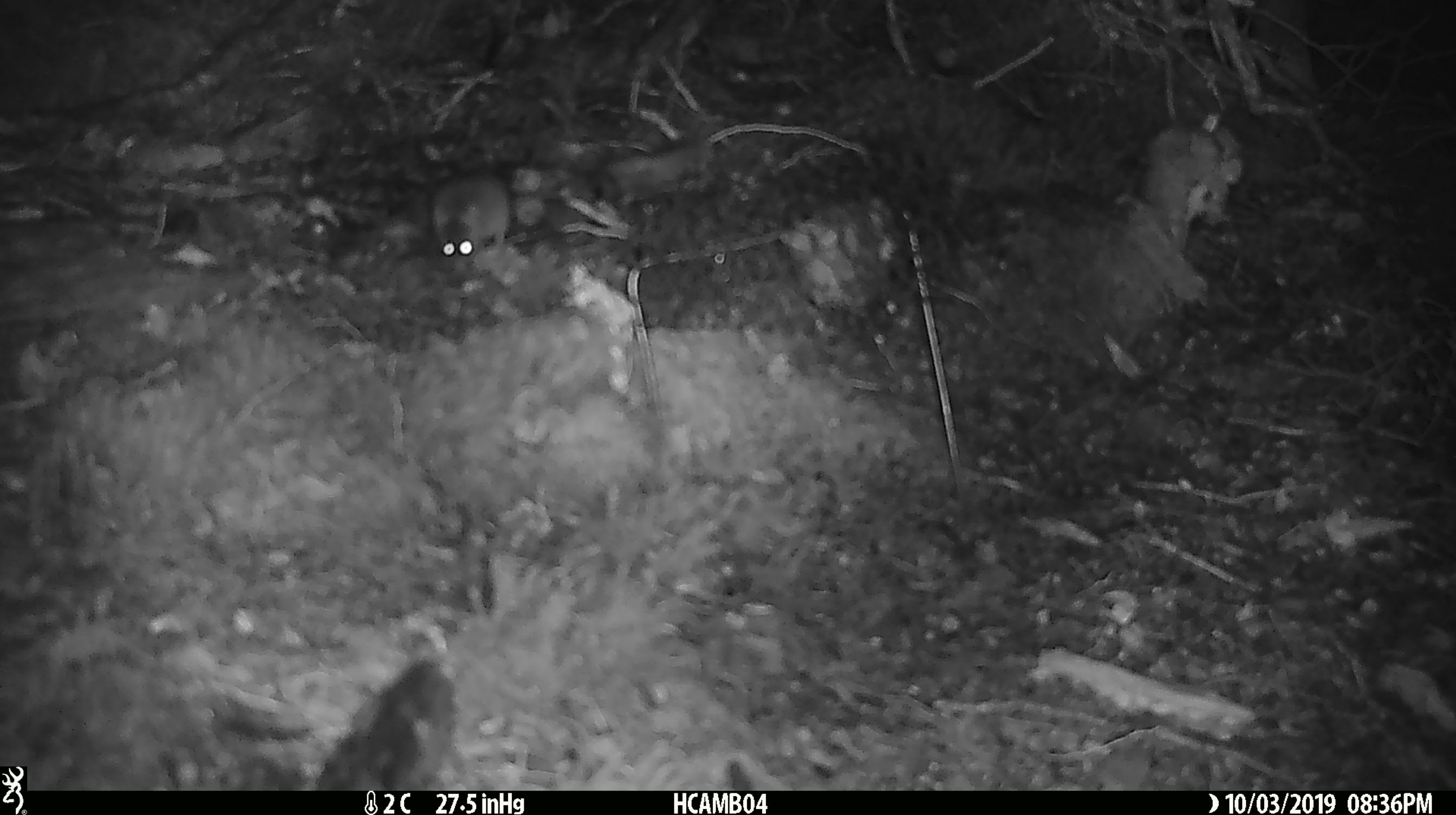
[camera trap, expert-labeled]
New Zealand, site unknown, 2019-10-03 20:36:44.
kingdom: Animalia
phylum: Chordata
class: Mammalia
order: Rodentia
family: Muridae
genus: Mus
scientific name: Mus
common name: mouse